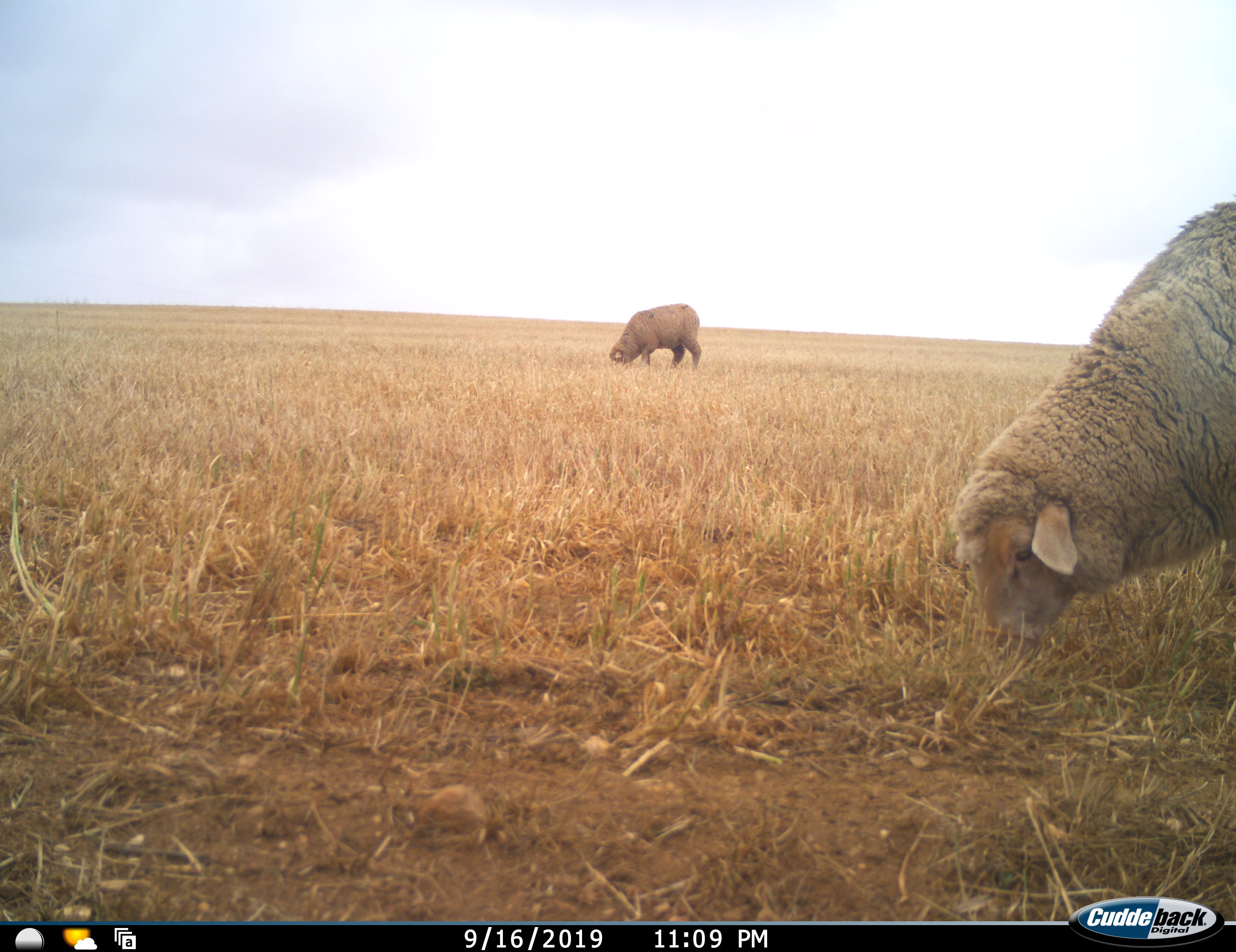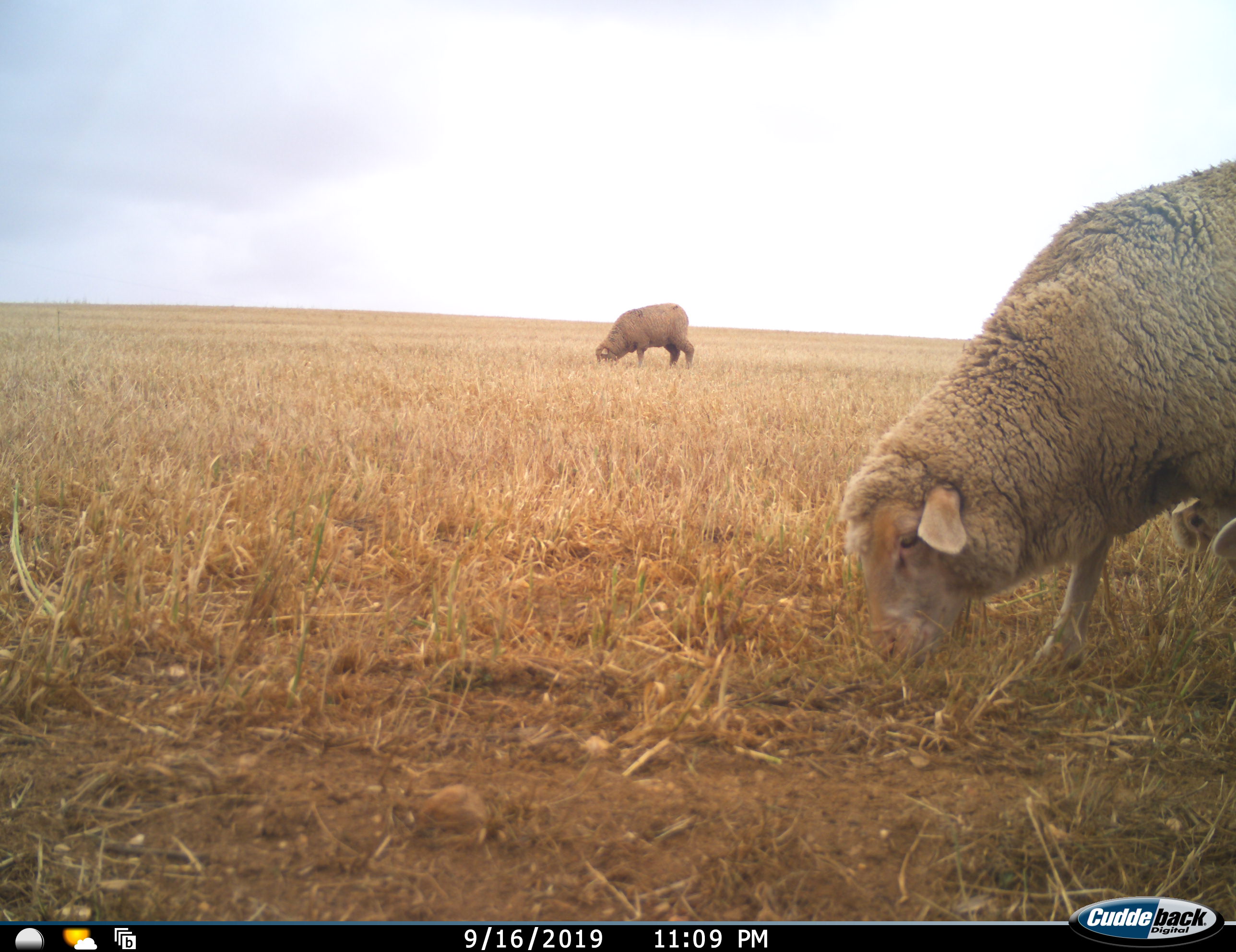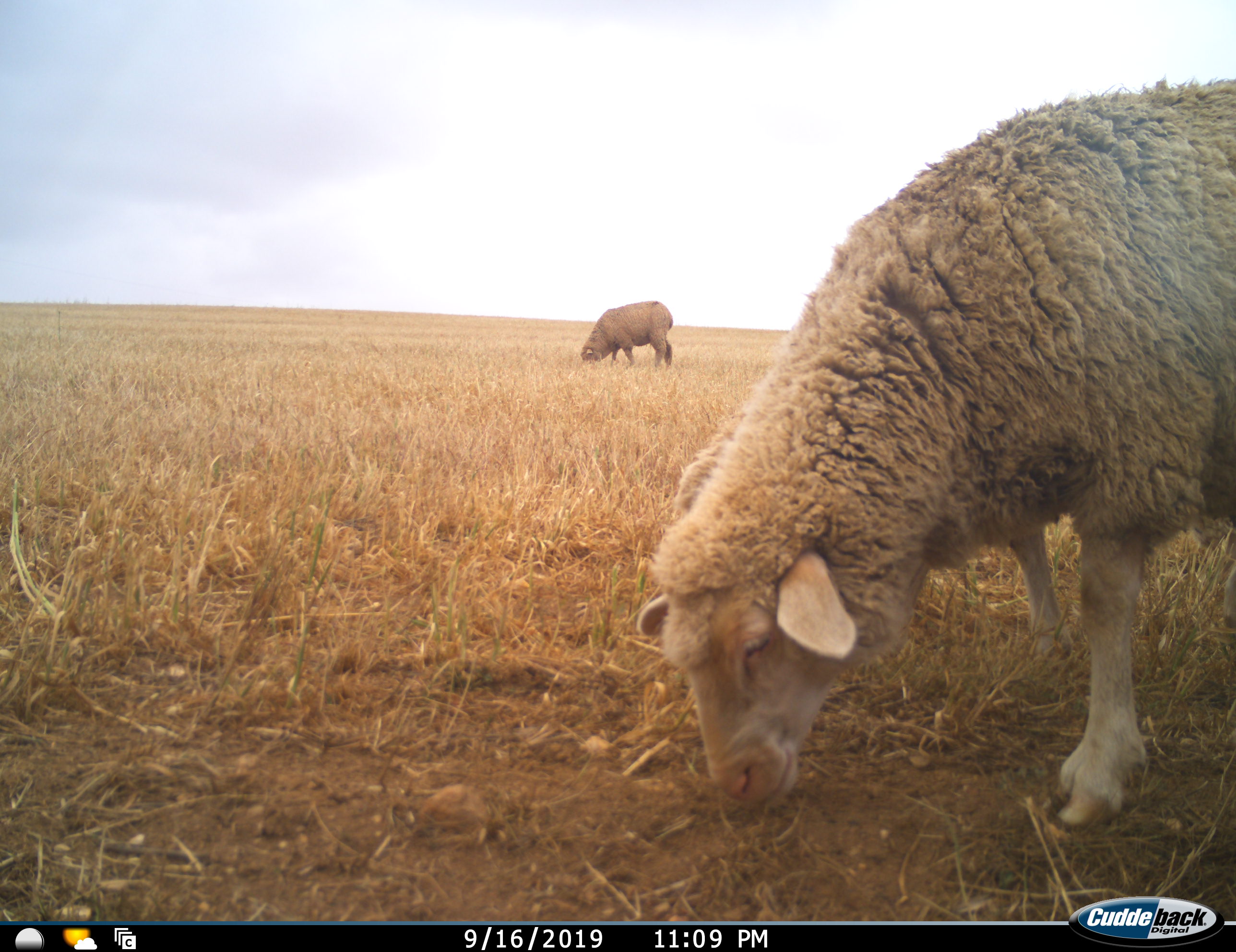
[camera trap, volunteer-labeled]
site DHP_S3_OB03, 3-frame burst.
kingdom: Animalia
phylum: Chordata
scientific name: Vertebrata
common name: domestic animal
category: domesticanimal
Domesticanimal (domestic animal) (Vertebrata), count 2. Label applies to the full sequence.